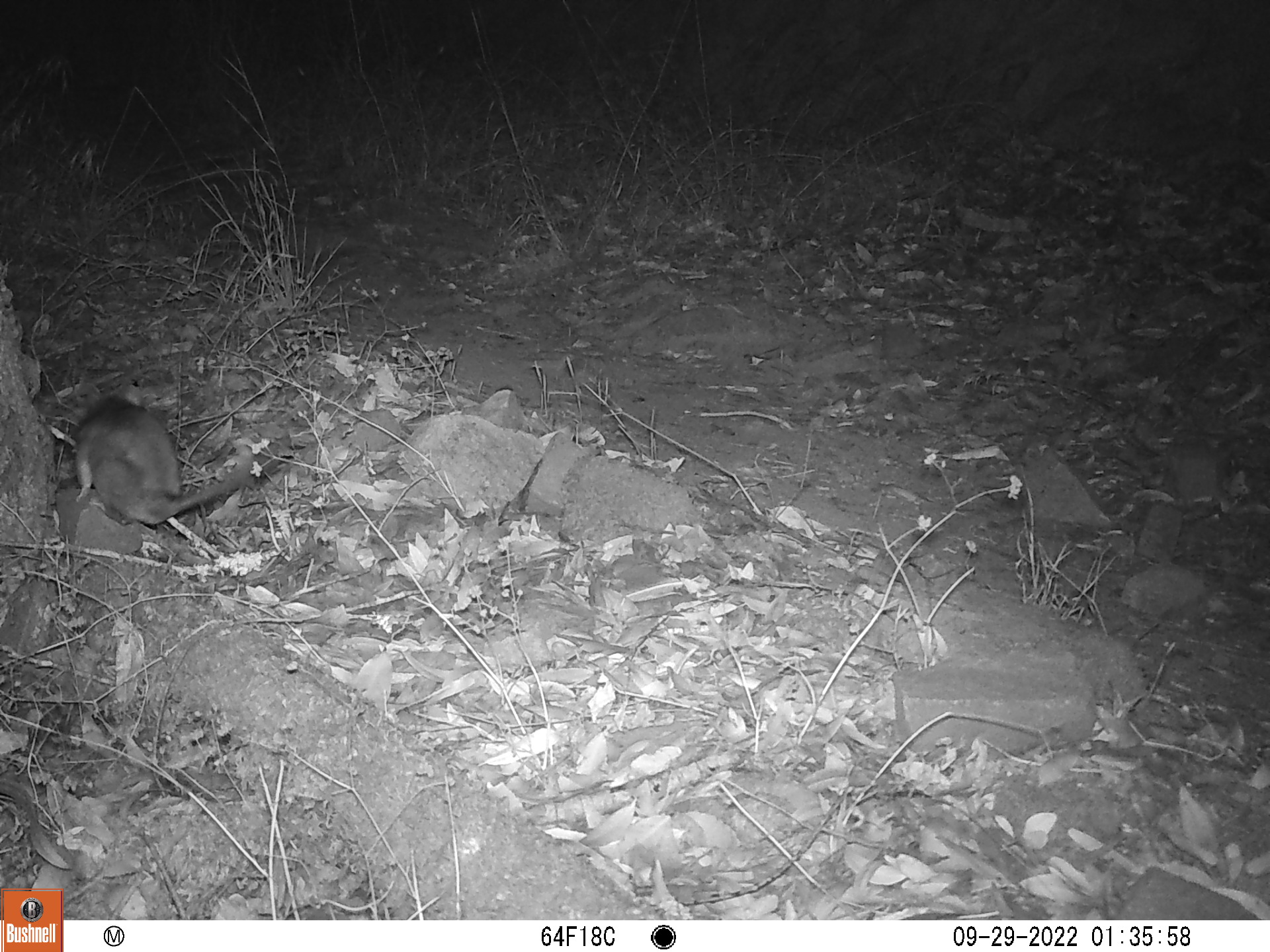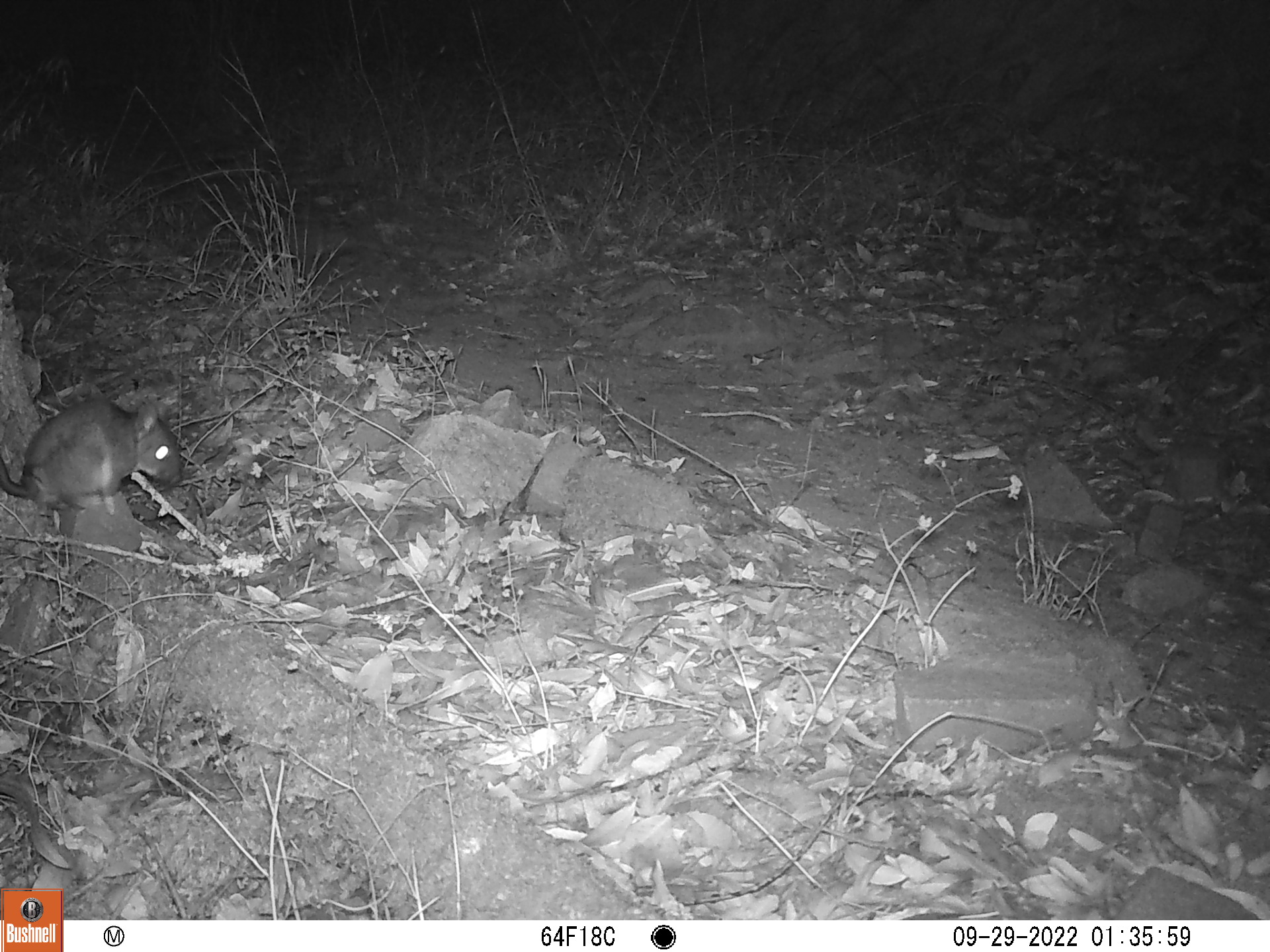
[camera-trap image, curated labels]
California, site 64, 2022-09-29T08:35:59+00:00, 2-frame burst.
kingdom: Animalia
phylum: Chordata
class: Mammalia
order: Rodentia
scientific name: Rodentia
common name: mouse or rat